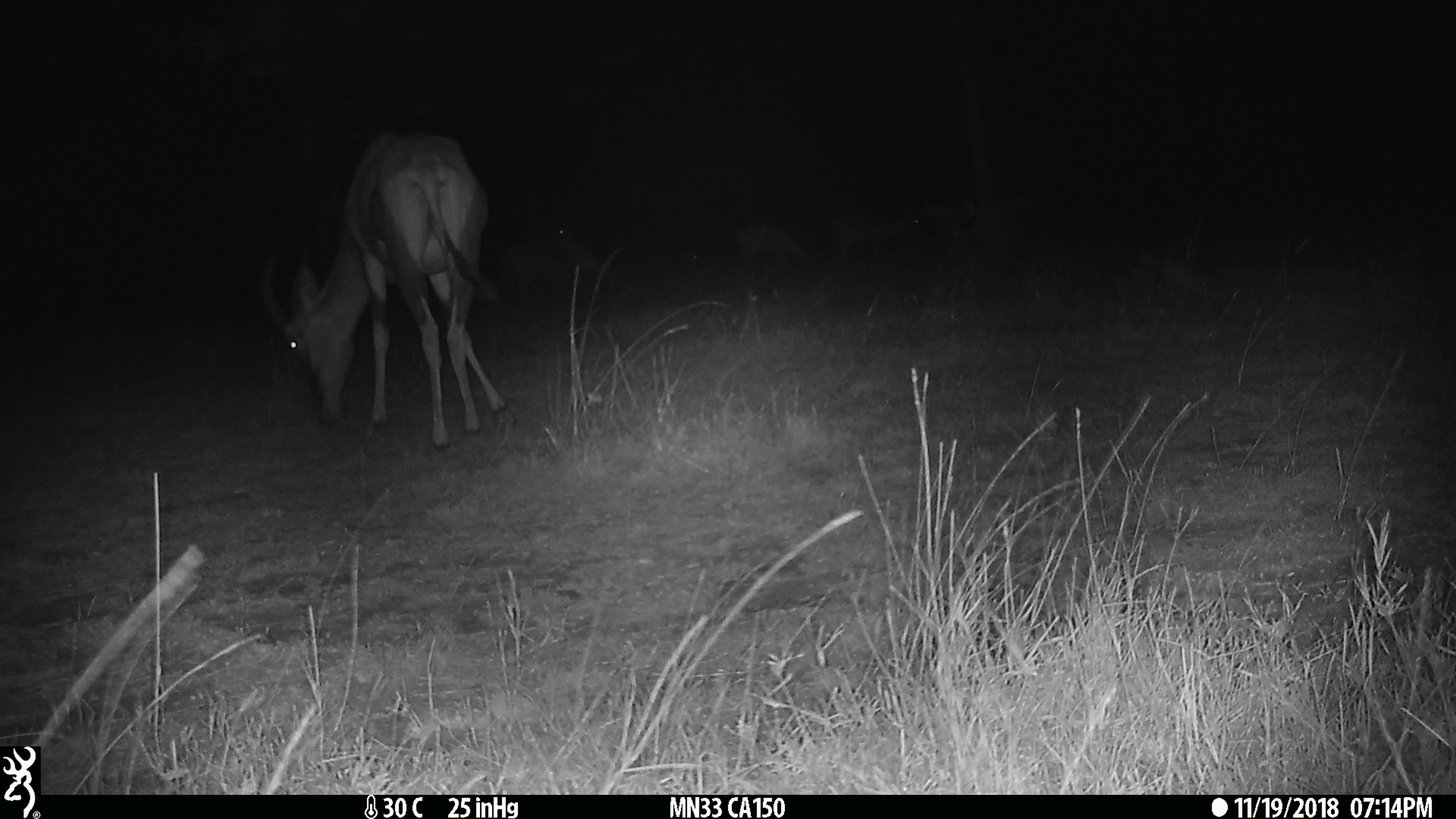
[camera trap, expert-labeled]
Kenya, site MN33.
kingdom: Animalia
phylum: Chordata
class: Mammalia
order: Artiodactyla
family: Bovidae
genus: Aepyceros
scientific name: Aepyceros melampus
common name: impala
Impala (Aepyceros melampus).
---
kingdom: Animalia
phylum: Chordata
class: Mammalia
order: Artiodactyla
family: Bovidae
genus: Damaliscus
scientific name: Damaliscus lunatus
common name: topi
Topi (Damaliscus lunatus).